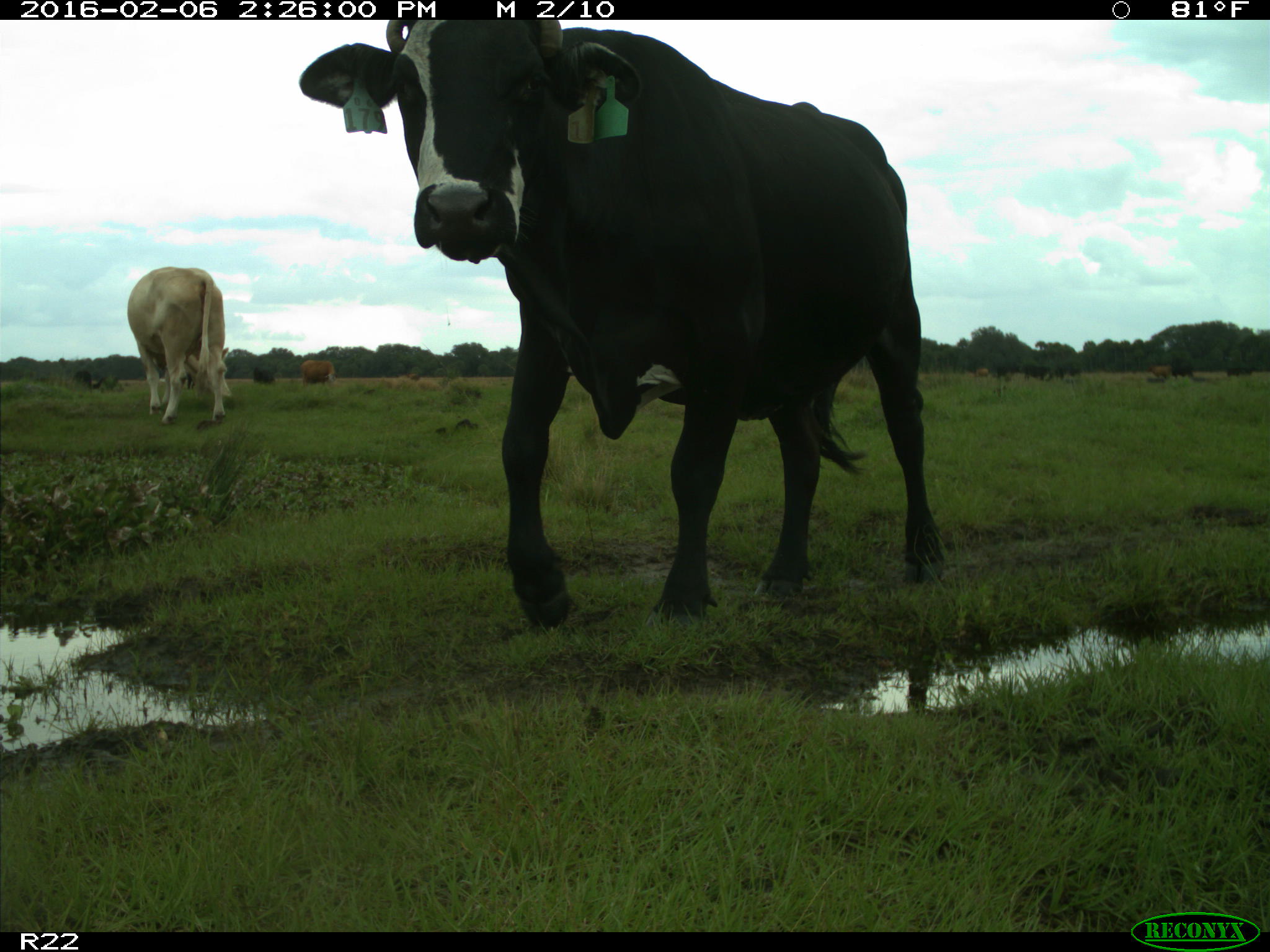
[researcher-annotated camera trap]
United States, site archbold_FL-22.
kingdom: Animalia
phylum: Chordata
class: Mammalia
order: Artiodactyla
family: Bovidae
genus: Bos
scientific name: Bos taurus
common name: domestic cow